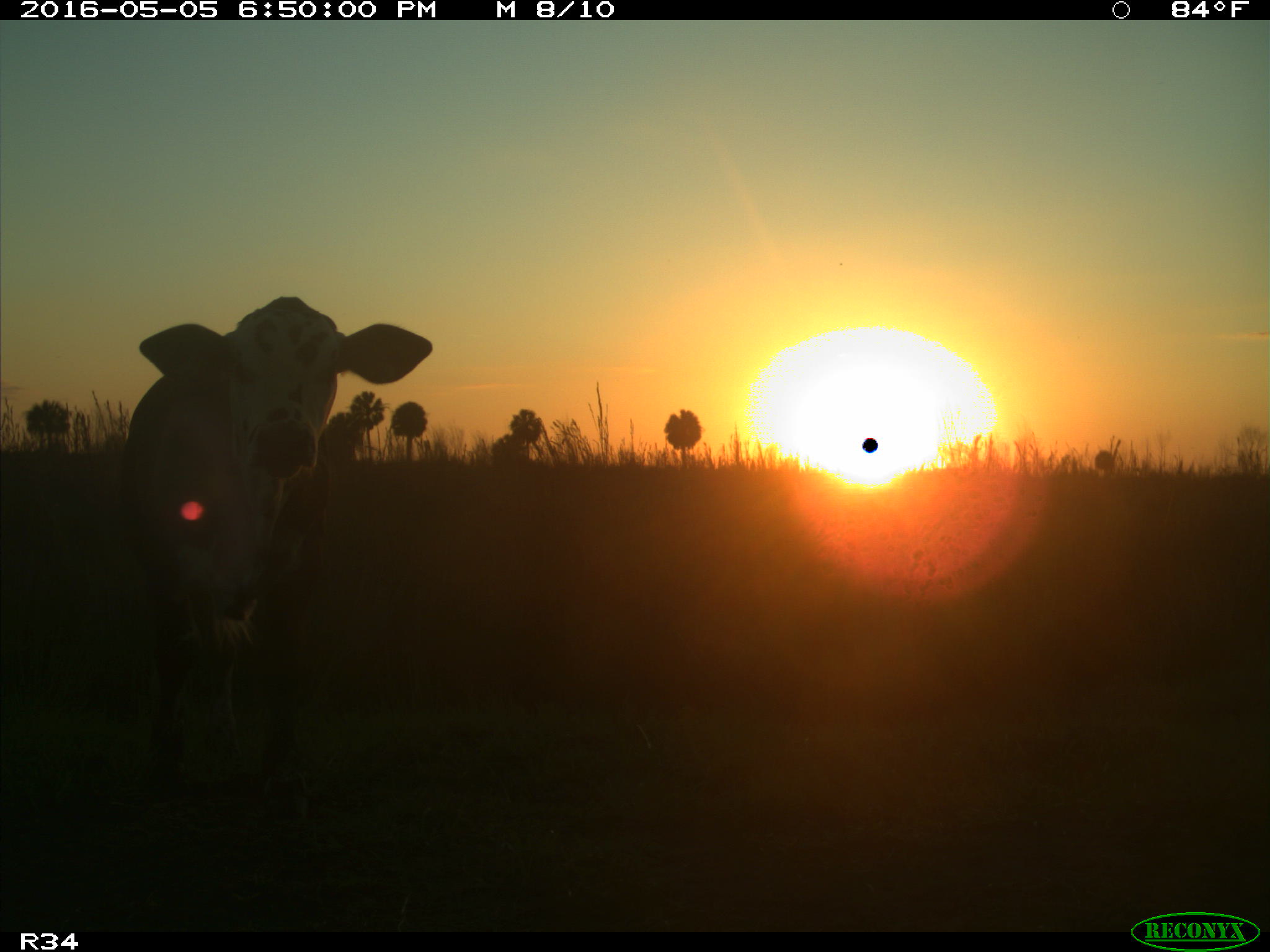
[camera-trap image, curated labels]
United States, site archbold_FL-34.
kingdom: Animalia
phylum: Chordata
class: Mammalia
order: Artiodactyla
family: Bovidae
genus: Bos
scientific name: Bos taurus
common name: domestic cow